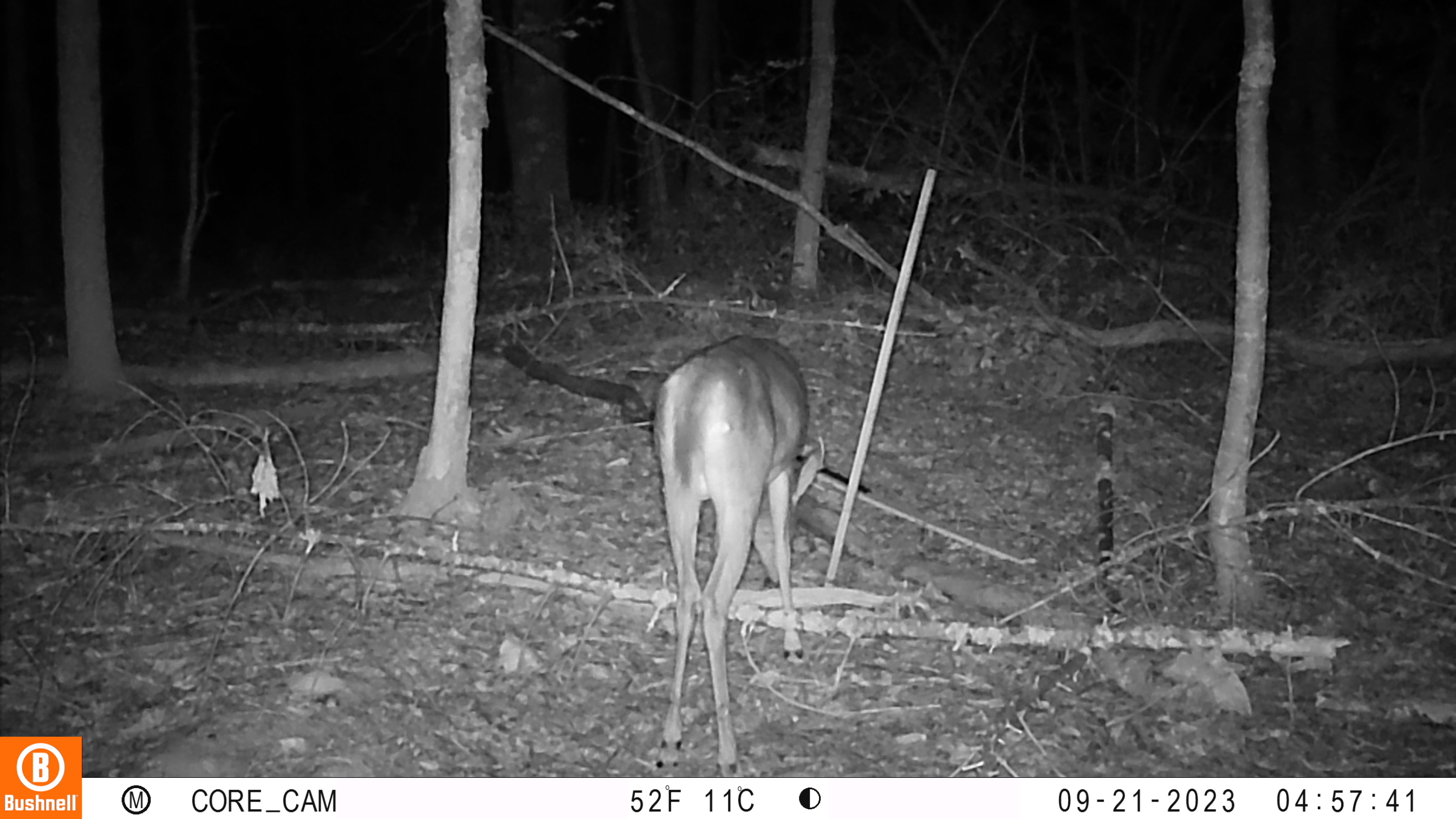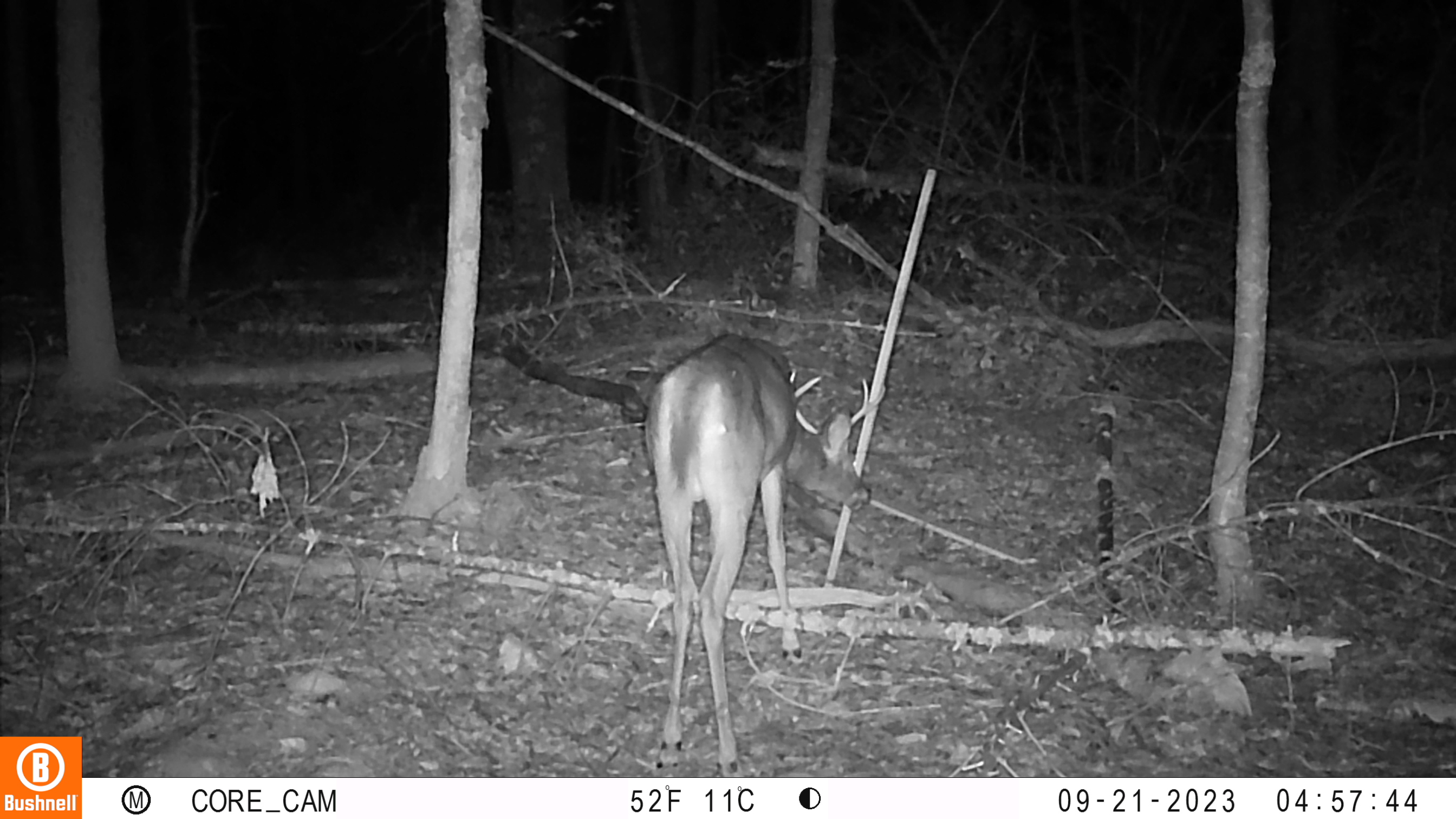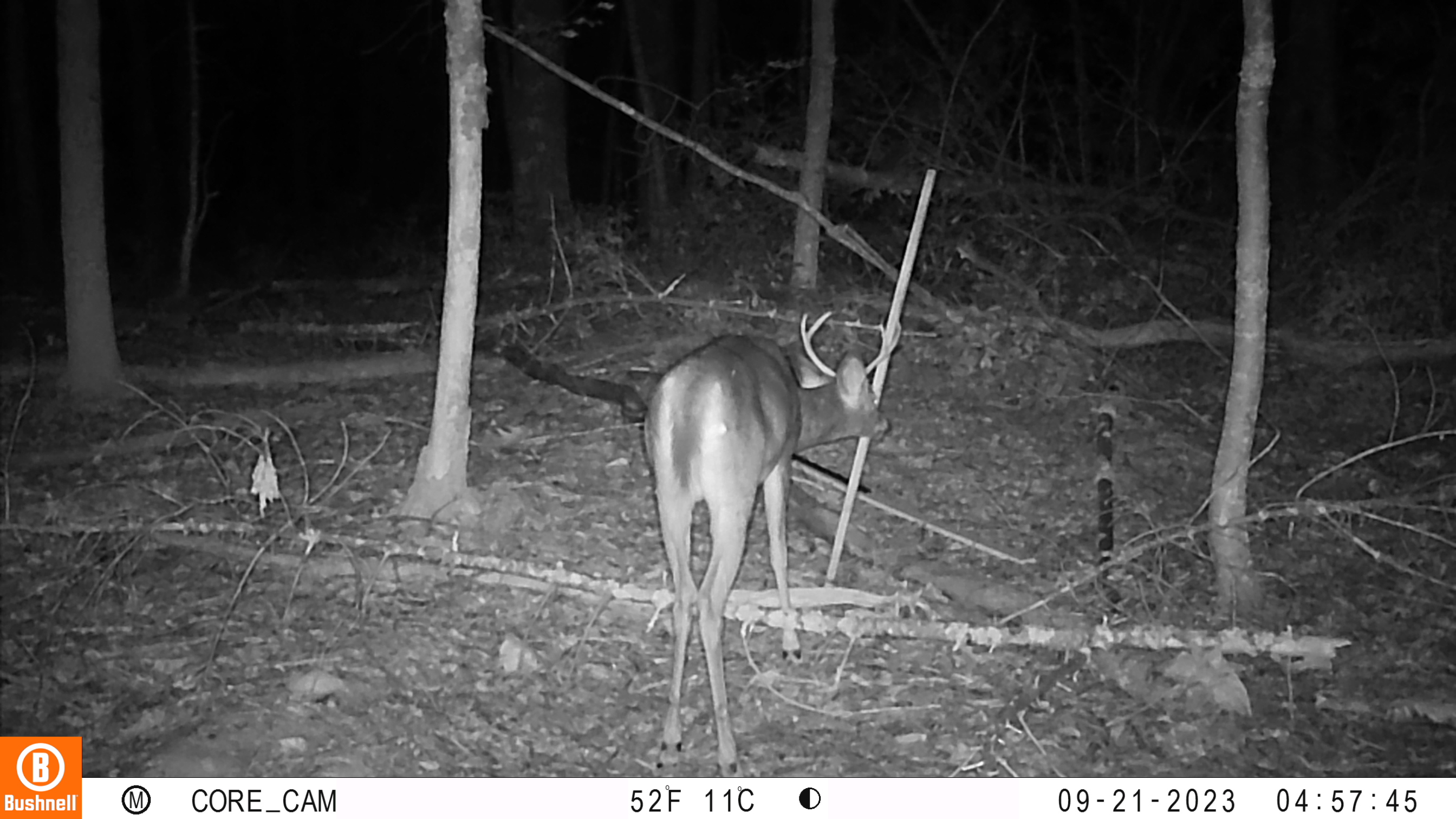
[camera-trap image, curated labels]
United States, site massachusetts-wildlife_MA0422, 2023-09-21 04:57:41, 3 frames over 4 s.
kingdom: Animalia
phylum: Chordata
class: Mammalia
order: Artiodactyla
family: Cervidae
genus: Odocoileus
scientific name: Odocoileus virginianus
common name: white-tailed deer